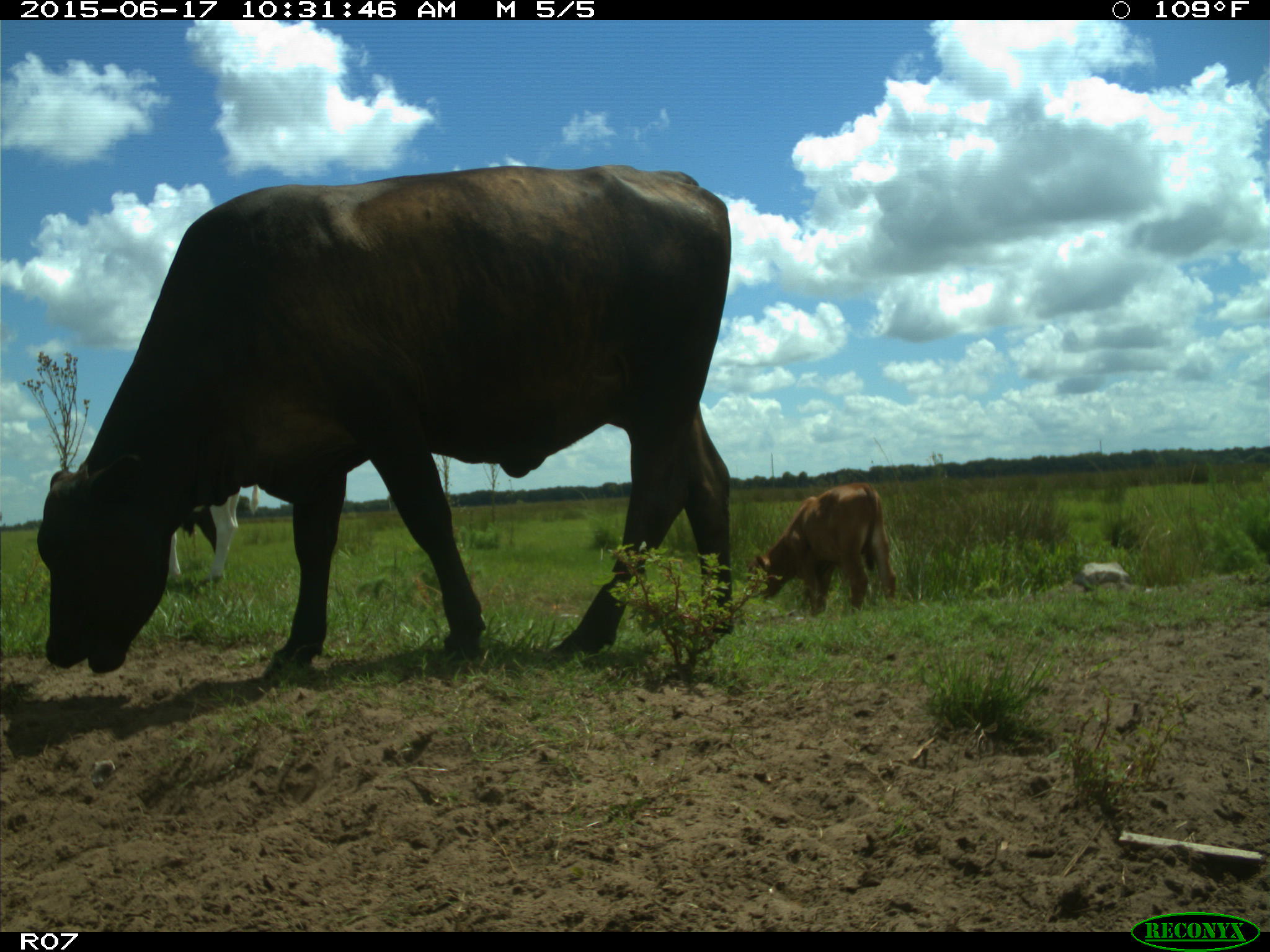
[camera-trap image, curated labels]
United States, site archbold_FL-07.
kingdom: Animalia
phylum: Chordata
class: Mammalia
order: Artiodactyla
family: Bovidae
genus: Bos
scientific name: Bos taurus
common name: domestic cow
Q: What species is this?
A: Bos taurus (domestic cow).